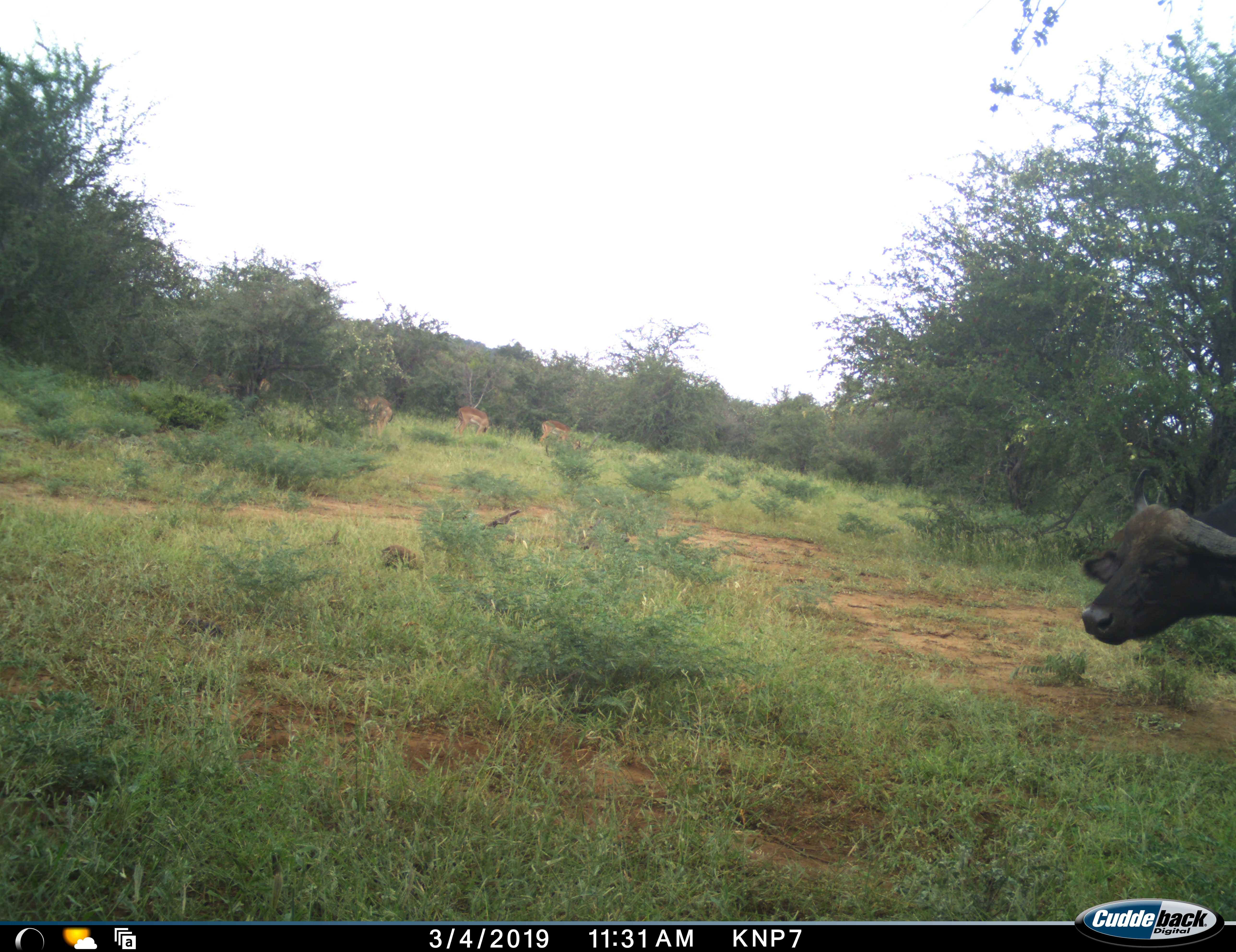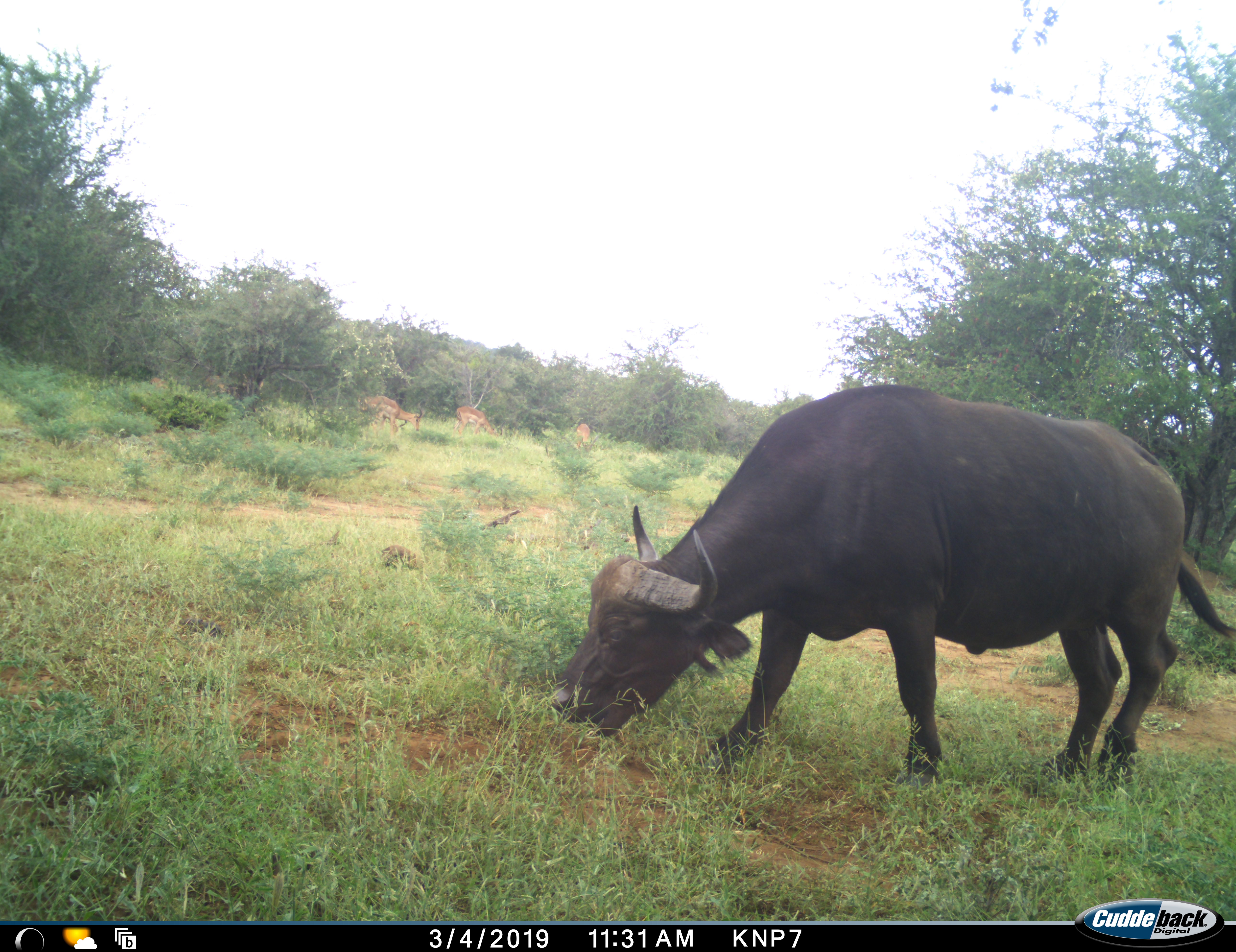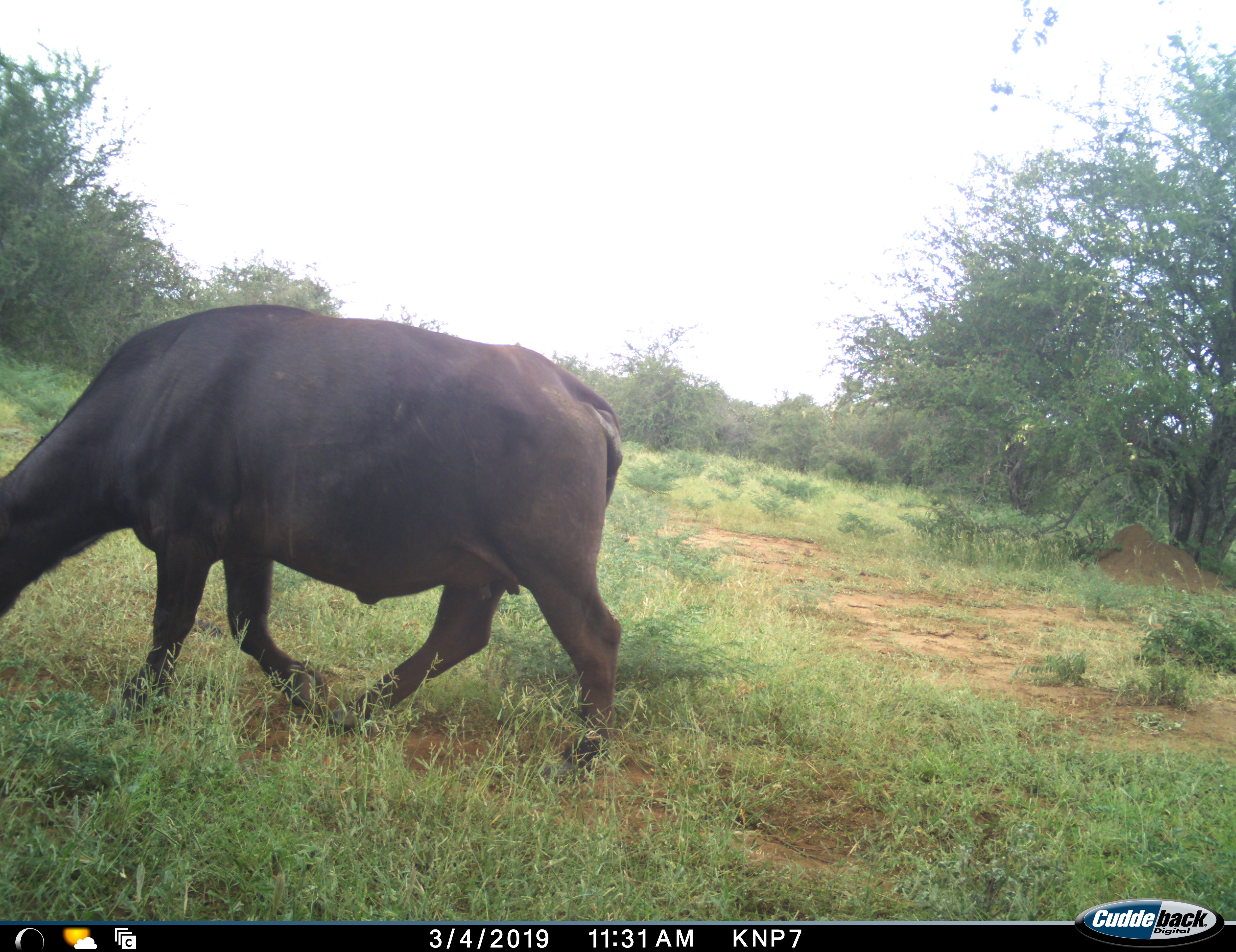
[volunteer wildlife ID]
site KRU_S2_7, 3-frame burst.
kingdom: Animalia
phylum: Chordata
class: Mammalia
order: Artiodactyla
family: Bovidae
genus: Syncerus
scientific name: Syncerus caffer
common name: african buffalo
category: buffalo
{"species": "buffalo (african buffalo) (Syncerus caffer)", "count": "1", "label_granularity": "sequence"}